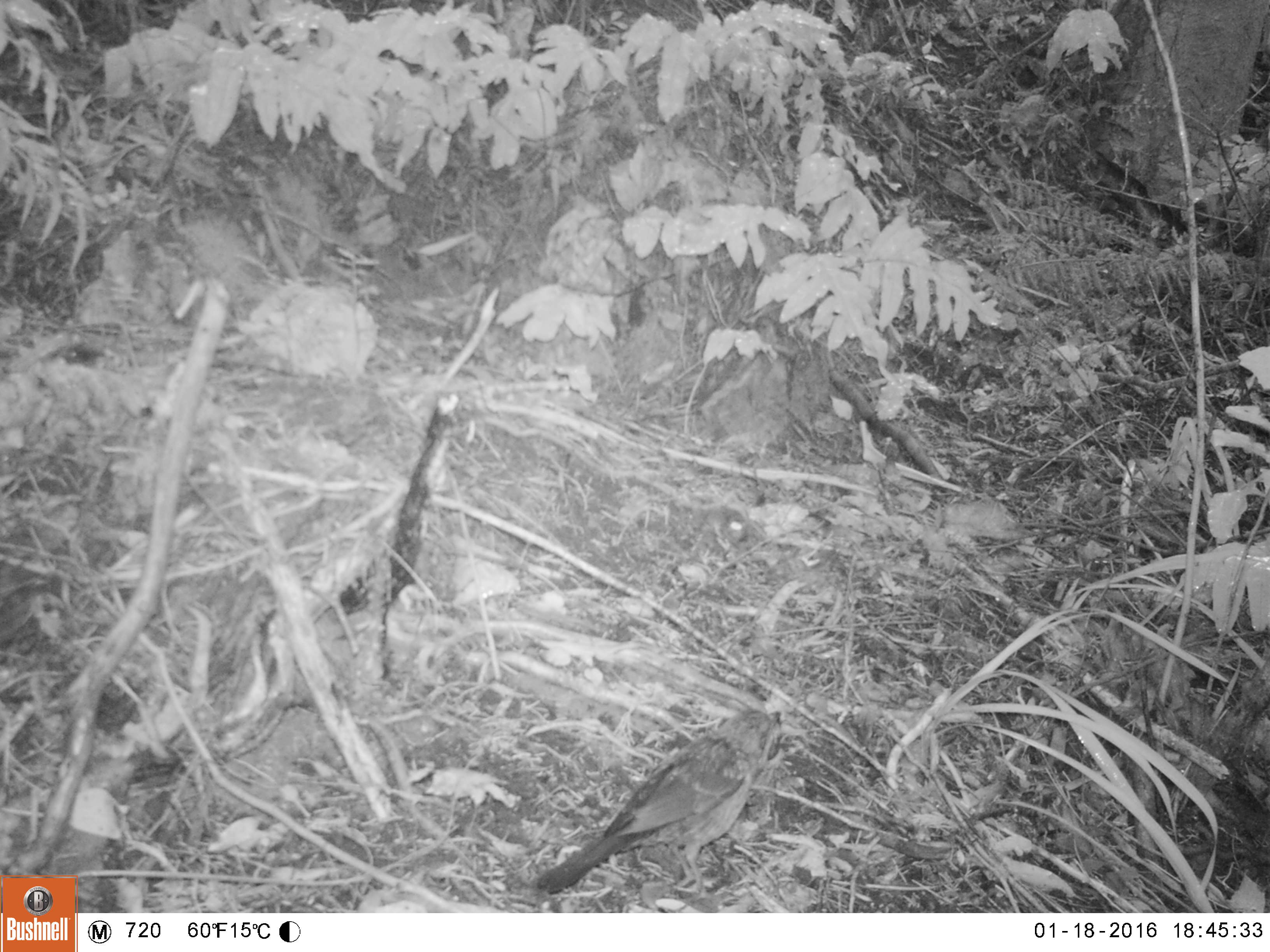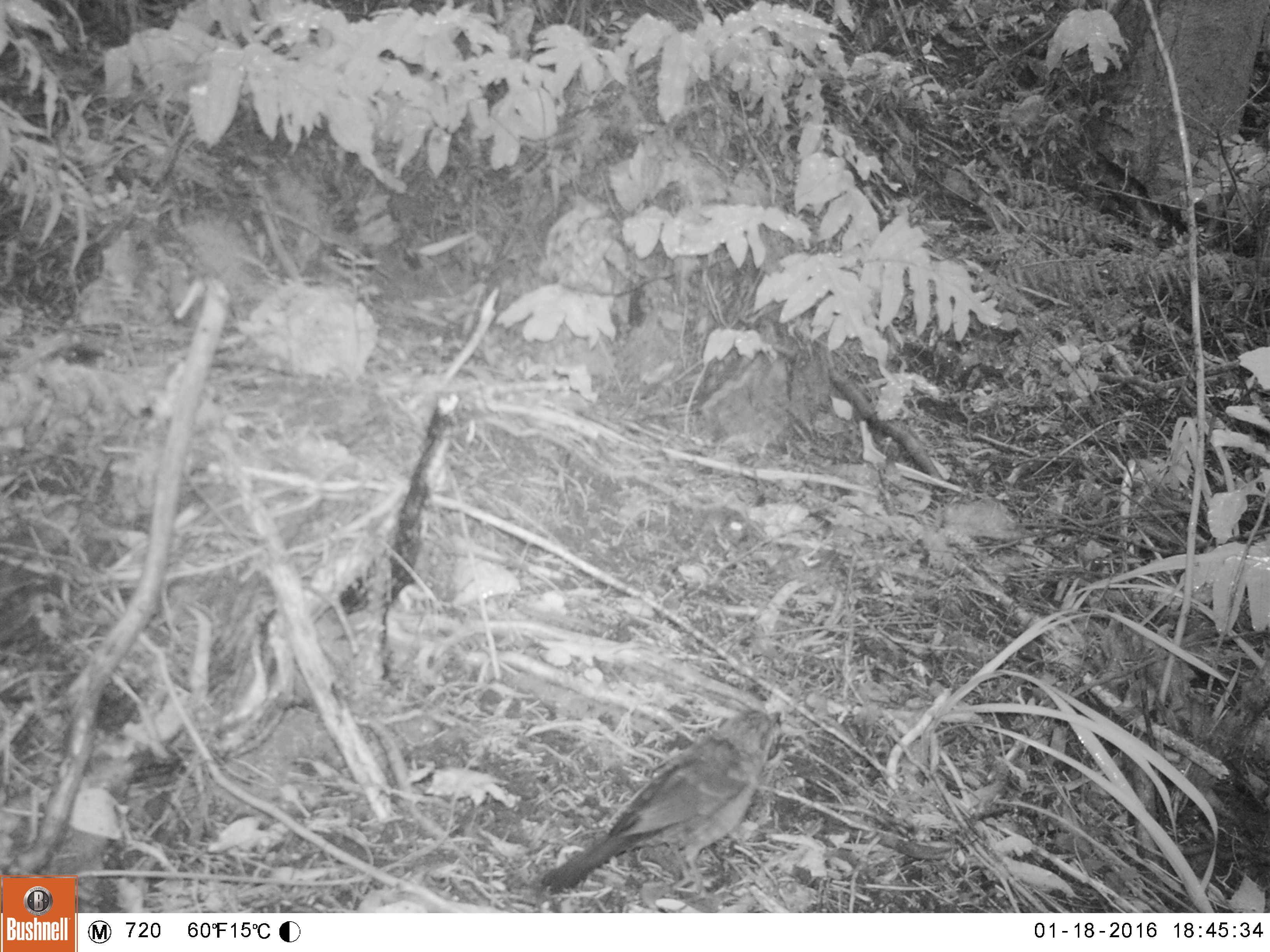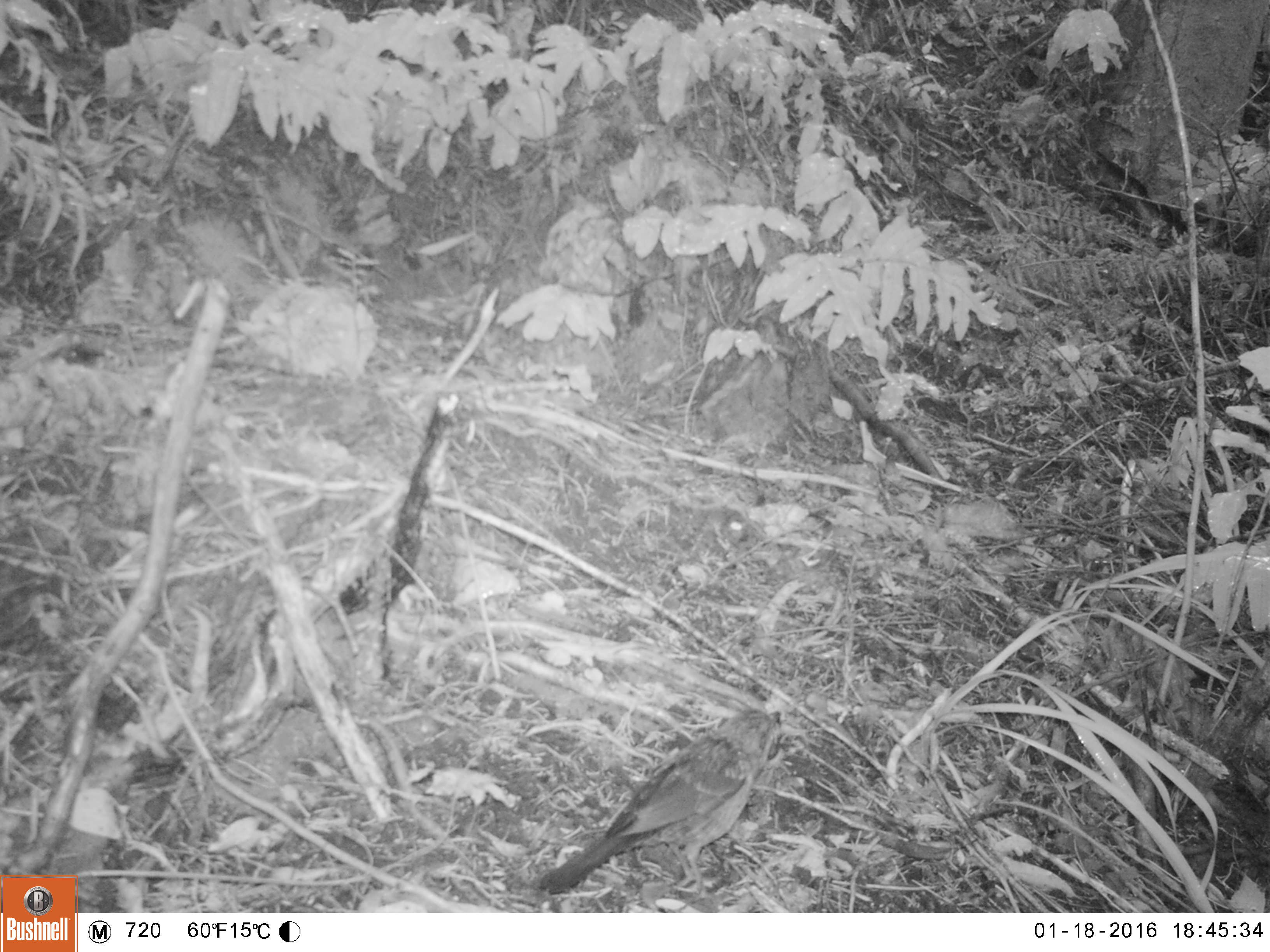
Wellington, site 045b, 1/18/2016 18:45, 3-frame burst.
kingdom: Animalia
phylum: Chordata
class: Aves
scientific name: Aves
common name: bird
Bird (Aves).